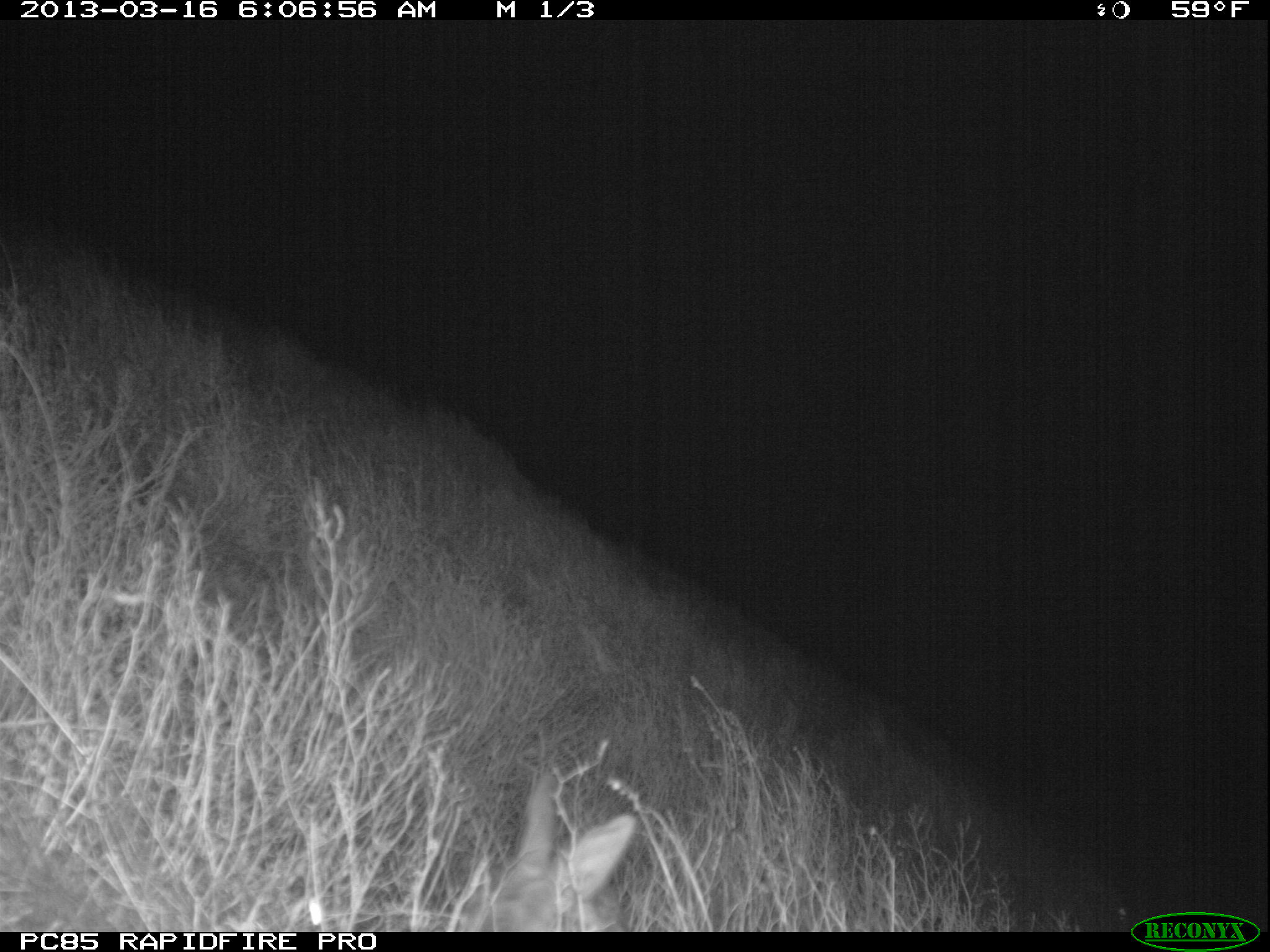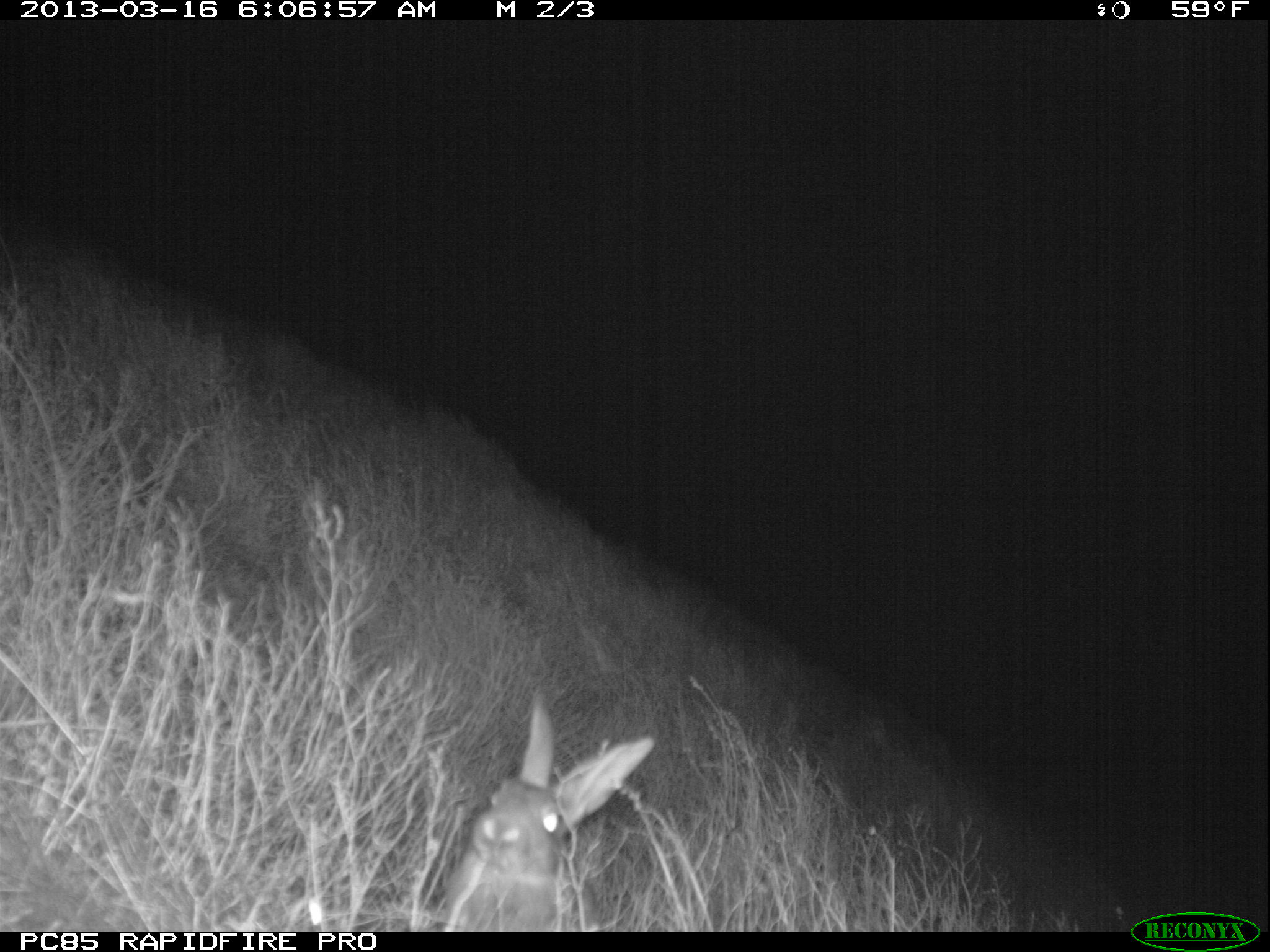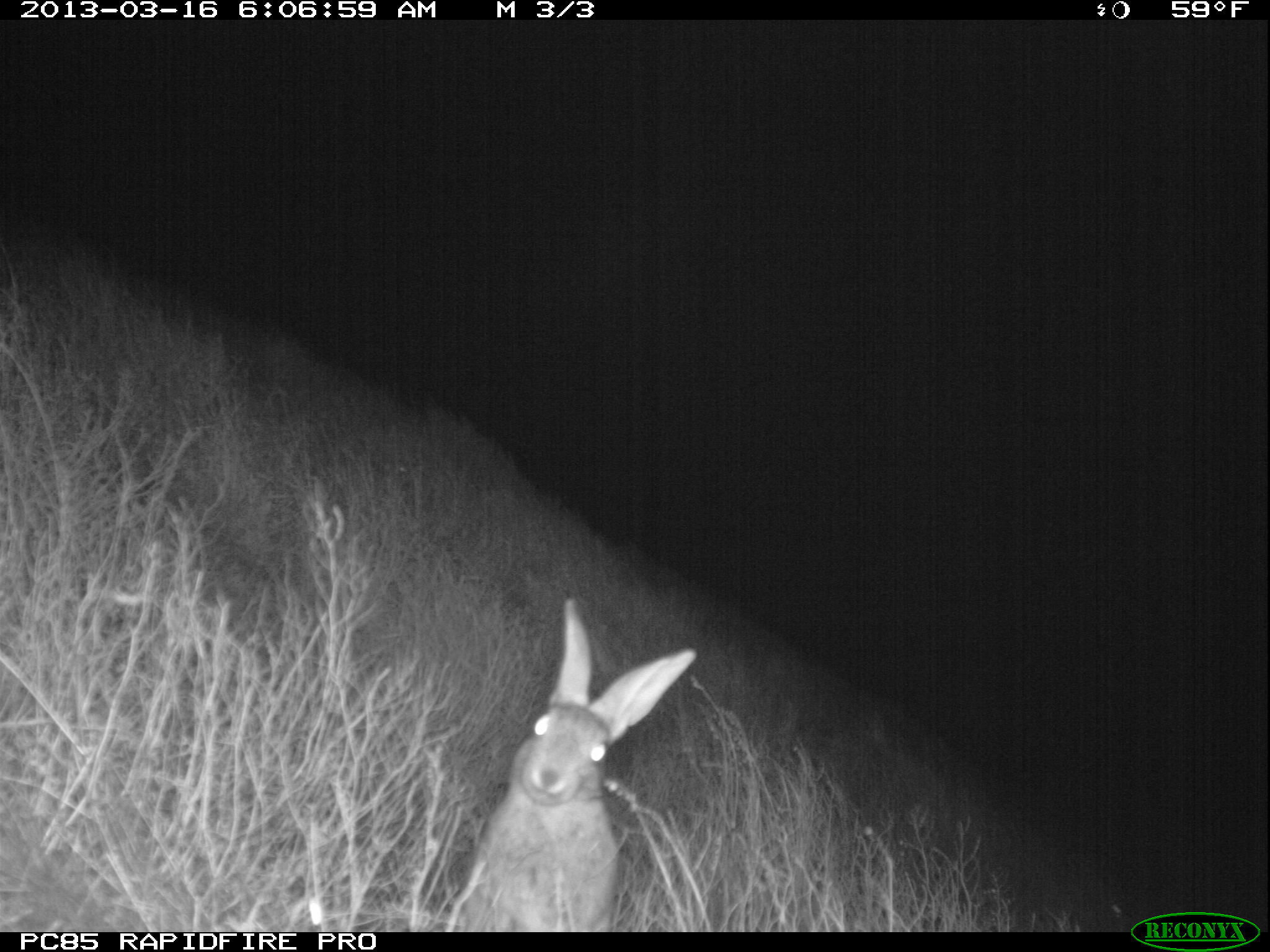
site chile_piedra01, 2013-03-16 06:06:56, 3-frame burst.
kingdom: Animalia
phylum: Chordata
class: Mammalia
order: Lagomorpha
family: Leporidae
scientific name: Leporidae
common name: rabbits and hares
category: rabbit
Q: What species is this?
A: Rabbit (rabbits and hares) (Leporidae).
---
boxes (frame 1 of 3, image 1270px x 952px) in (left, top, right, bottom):
rabbit: (475, 772, 636, 932)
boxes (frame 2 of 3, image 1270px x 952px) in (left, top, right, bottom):
rabbit: (433, 699, 657, 926)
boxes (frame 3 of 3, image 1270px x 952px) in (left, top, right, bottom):
rabbit: (440, 598, 698, 931)